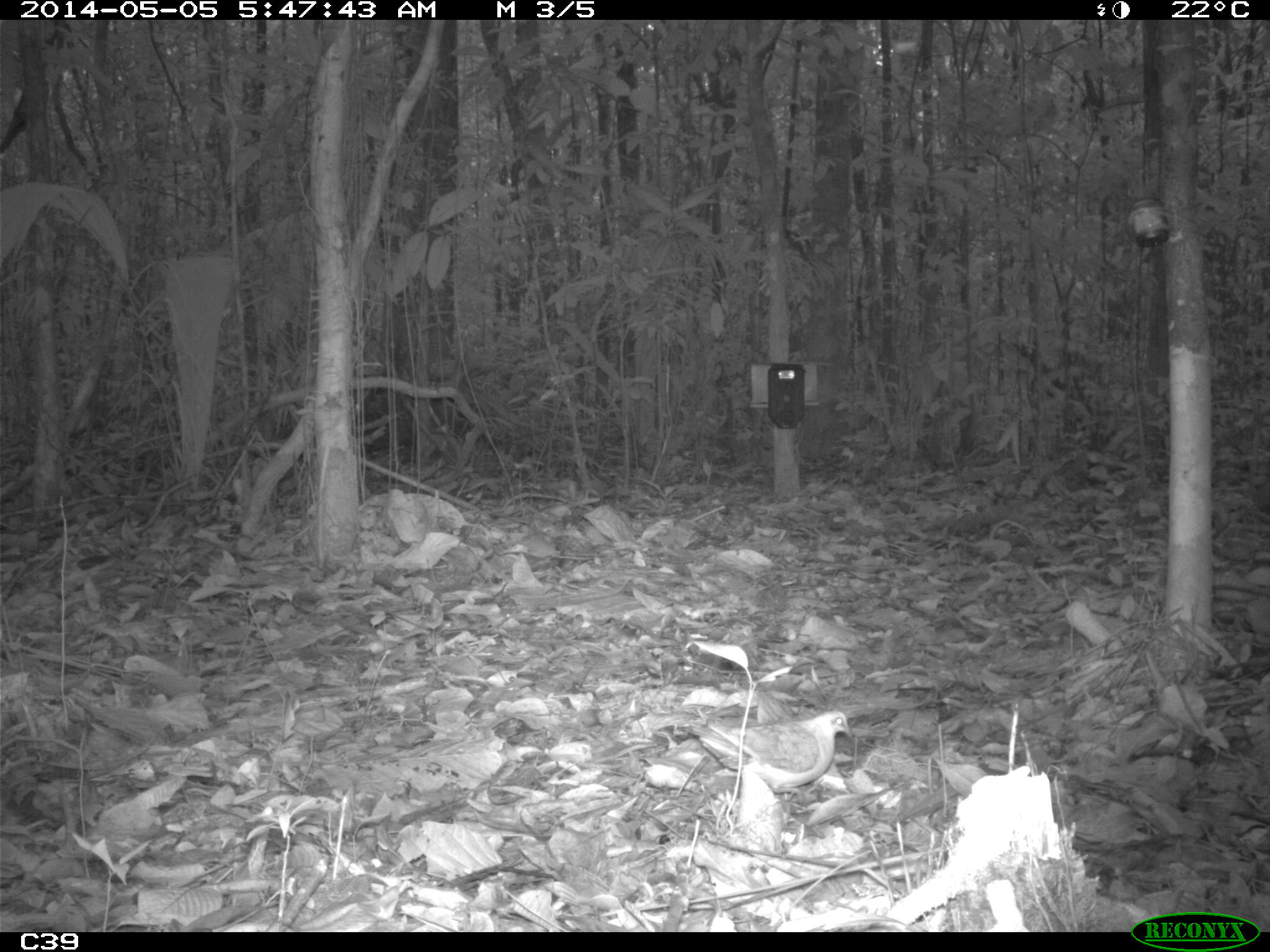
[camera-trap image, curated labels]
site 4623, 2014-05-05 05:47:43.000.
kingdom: Animalia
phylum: Chordata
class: Aves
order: Columbiformes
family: Columbidae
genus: Leptotila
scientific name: Leptotila rufaxilla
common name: gray-fronted dove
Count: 1.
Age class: adult.